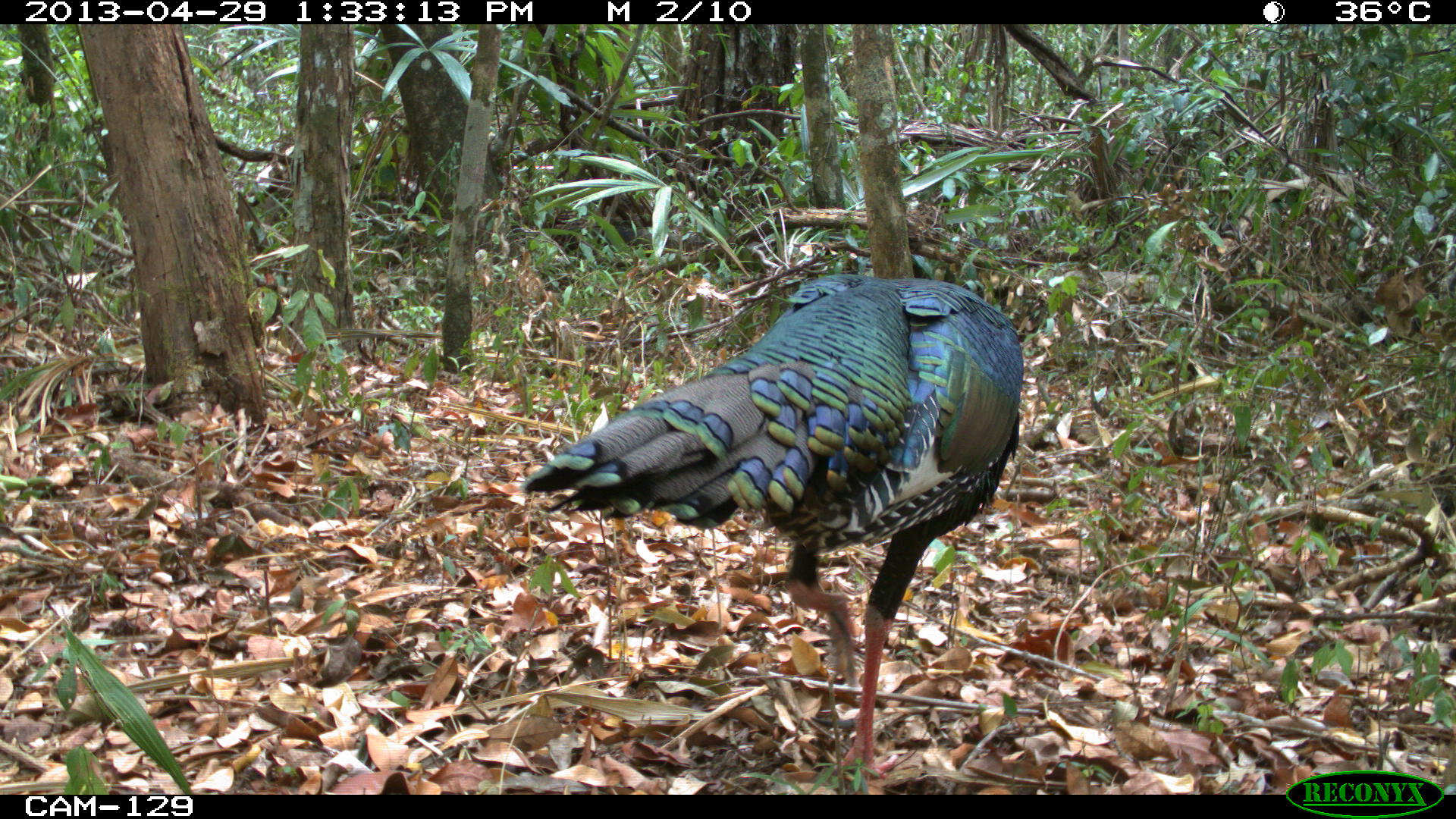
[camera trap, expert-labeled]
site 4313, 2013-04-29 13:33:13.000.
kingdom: Animalia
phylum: Chordata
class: Aves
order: Galliformes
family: Phasianidae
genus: Meleagris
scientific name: Meleagris ocellata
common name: ocellated turkey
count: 1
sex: male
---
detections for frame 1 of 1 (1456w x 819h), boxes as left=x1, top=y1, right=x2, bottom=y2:
meleagris ocellata: left=519, top=271, right=1023, bottom=783